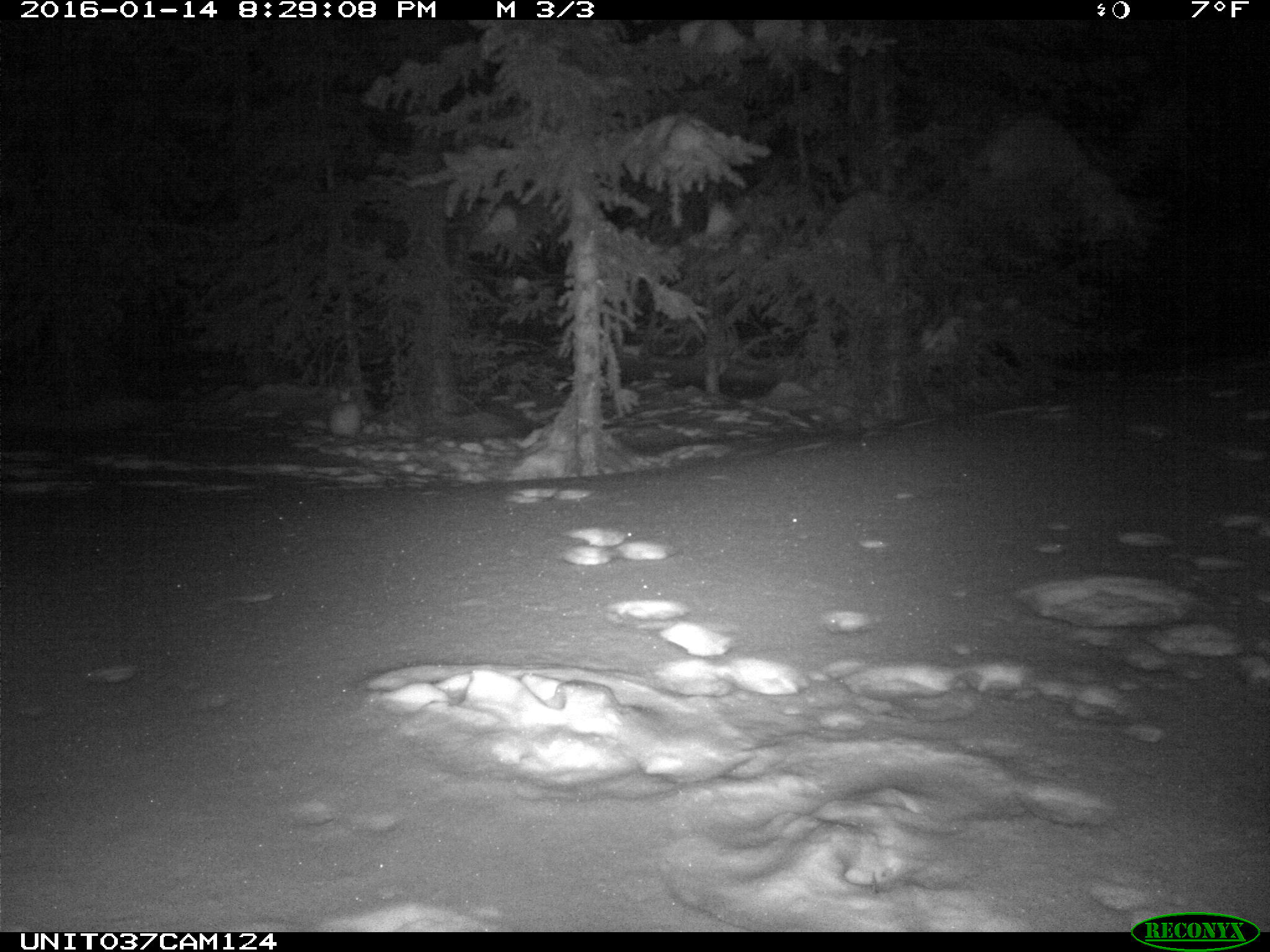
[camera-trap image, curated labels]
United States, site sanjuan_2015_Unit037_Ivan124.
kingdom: Animalia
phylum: Chordata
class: Mammalia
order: Lagomorpha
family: Leporidae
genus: Lepus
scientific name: Lepus americanus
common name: snowshoe hare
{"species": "Lepus americanus (snowshoe hare)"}